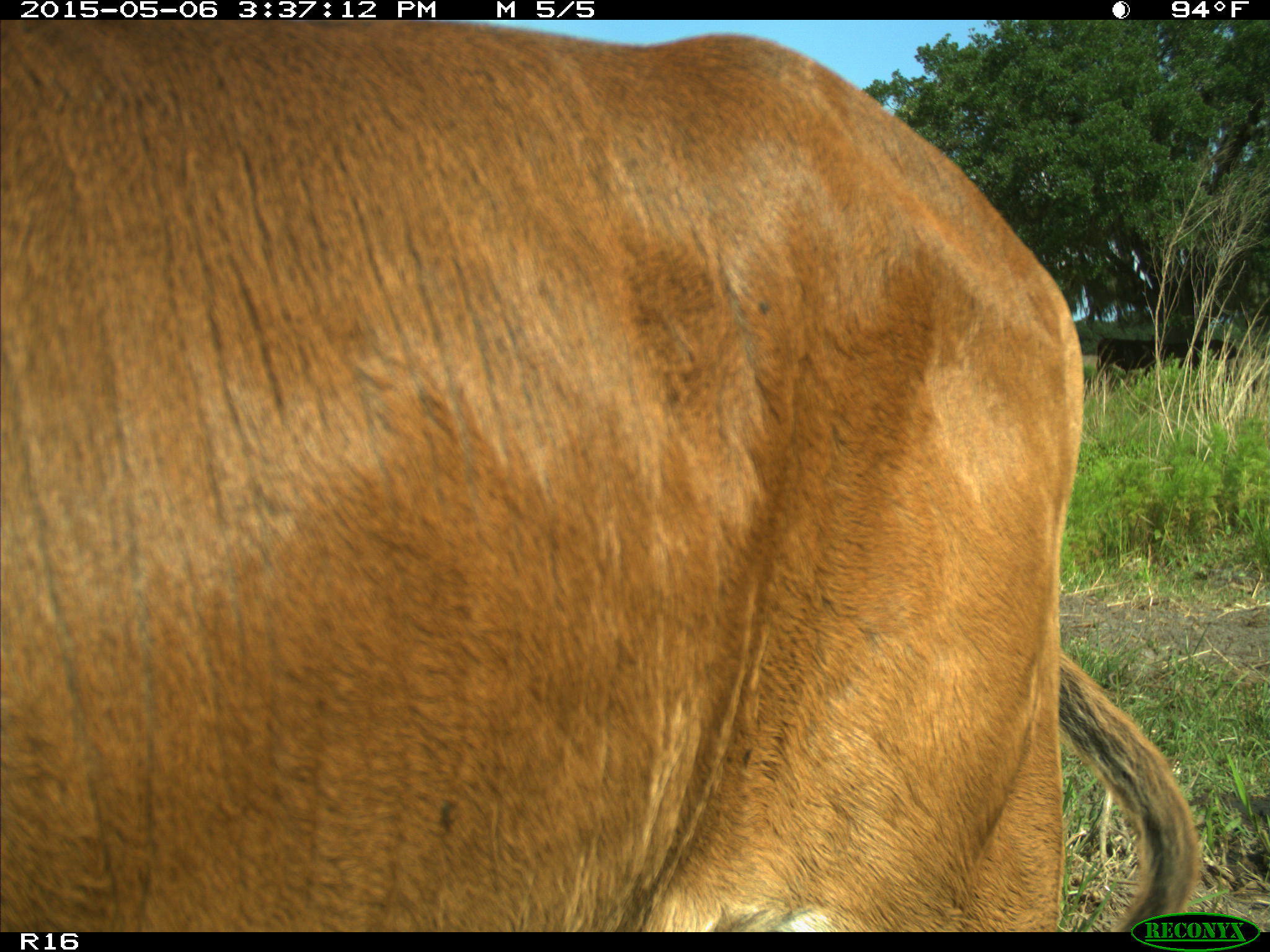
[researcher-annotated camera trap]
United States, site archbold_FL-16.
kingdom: Animalia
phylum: Chordata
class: Mammalia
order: Artiodactyla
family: Bovidae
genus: Bos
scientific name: Bos taurus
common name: domestic cow